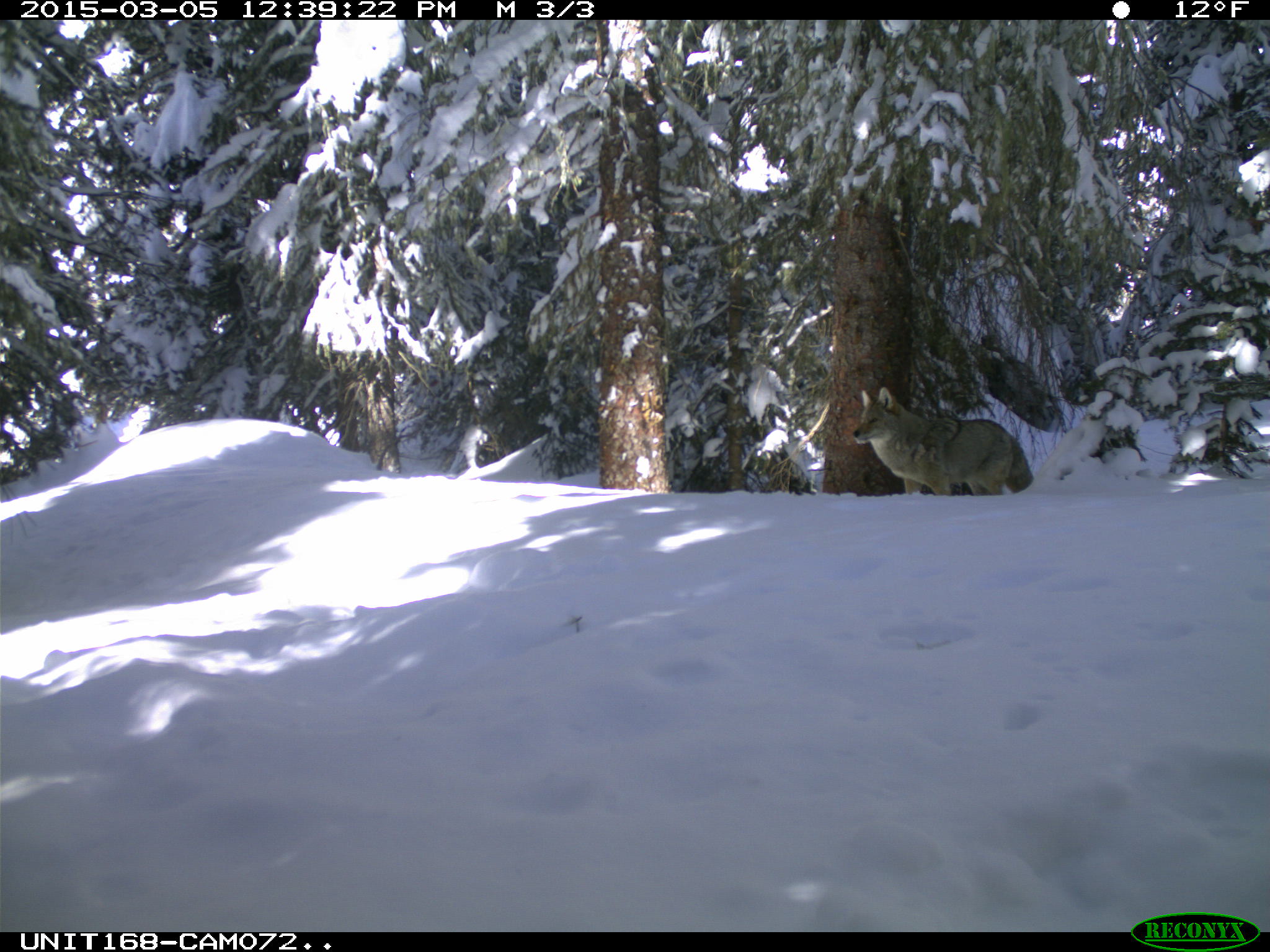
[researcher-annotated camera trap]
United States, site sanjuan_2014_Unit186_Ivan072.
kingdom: Animalia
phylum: Chordata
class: Mammalia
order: Carnivora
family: Canidae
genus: Canis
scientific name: Canis latrans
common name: coyote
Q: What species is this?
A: Canis latrans (coyote).